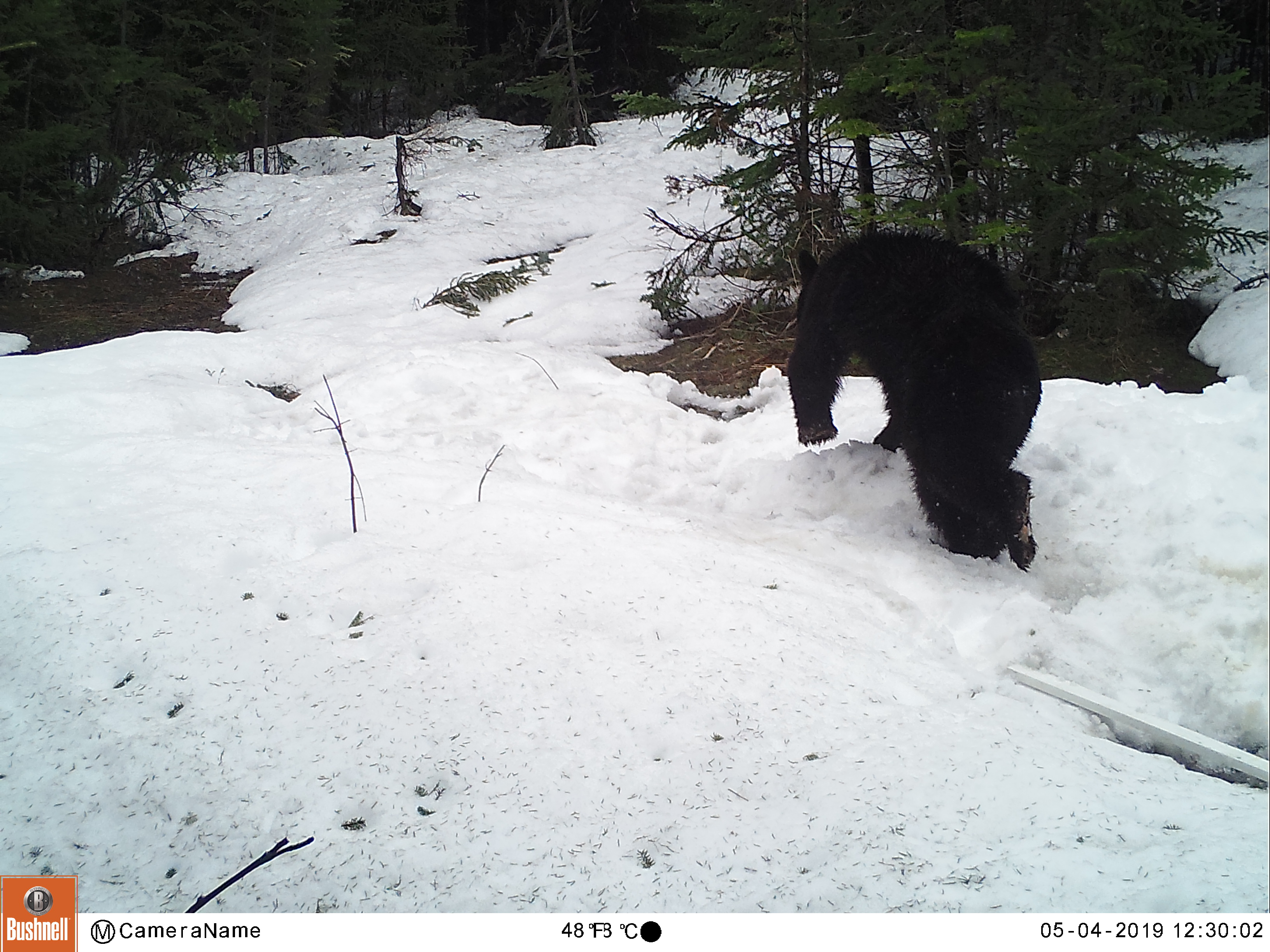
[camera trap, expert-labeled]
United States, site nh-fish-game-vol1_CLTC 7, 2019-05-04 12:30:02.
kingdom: Animalia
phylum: Chordata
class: Mammalia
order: Carnivora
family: Ursidae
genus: Ursus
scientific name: Ursus americanus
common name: black bear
Black bear (Ursus americanus).